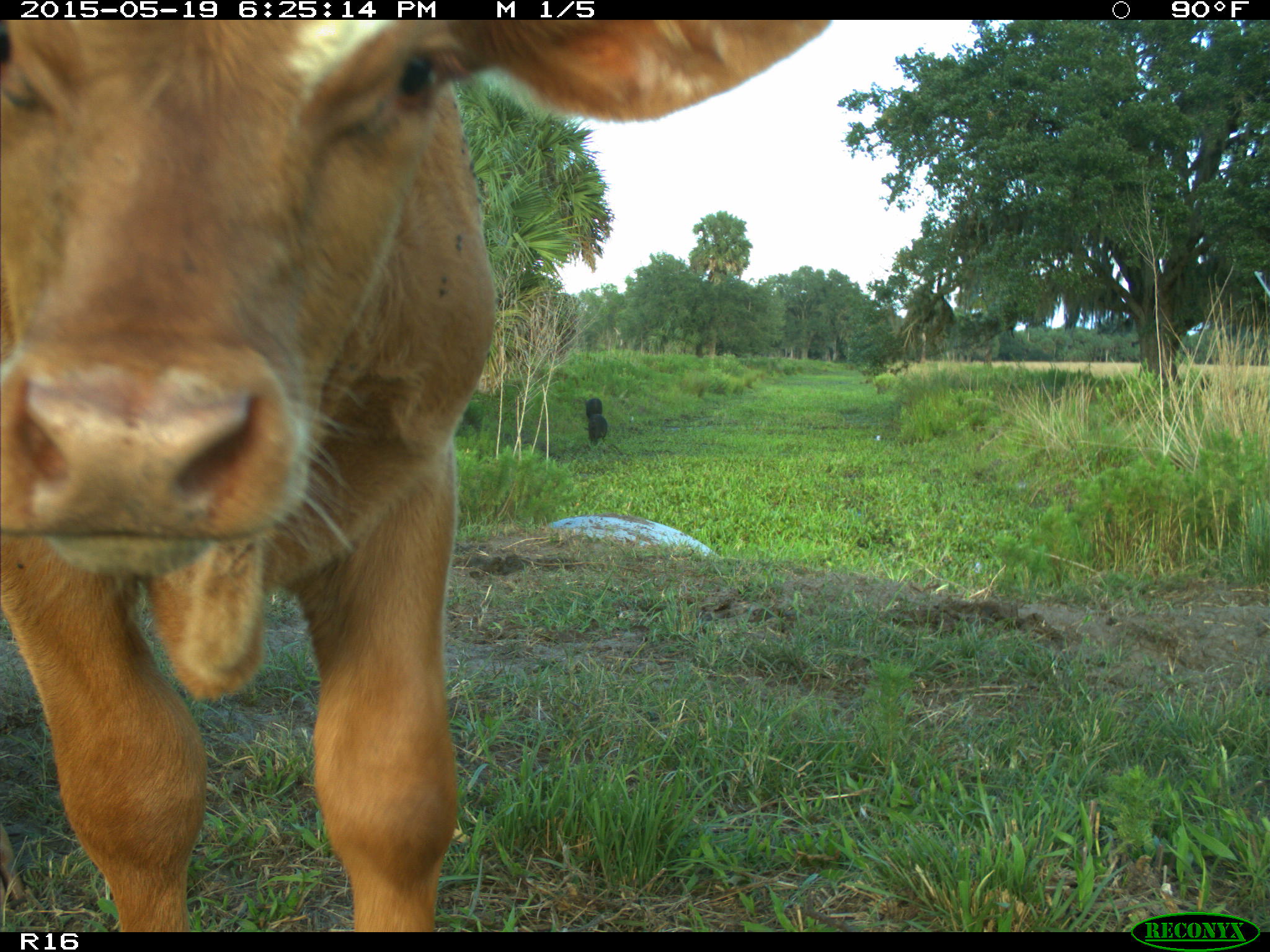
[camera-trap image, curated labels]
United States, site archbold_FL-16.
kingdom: Animalia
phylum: Chordata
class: Mammalia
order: Artiodactyla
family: Bovidae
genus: Bos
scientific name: Bos taurus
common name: domestic cow